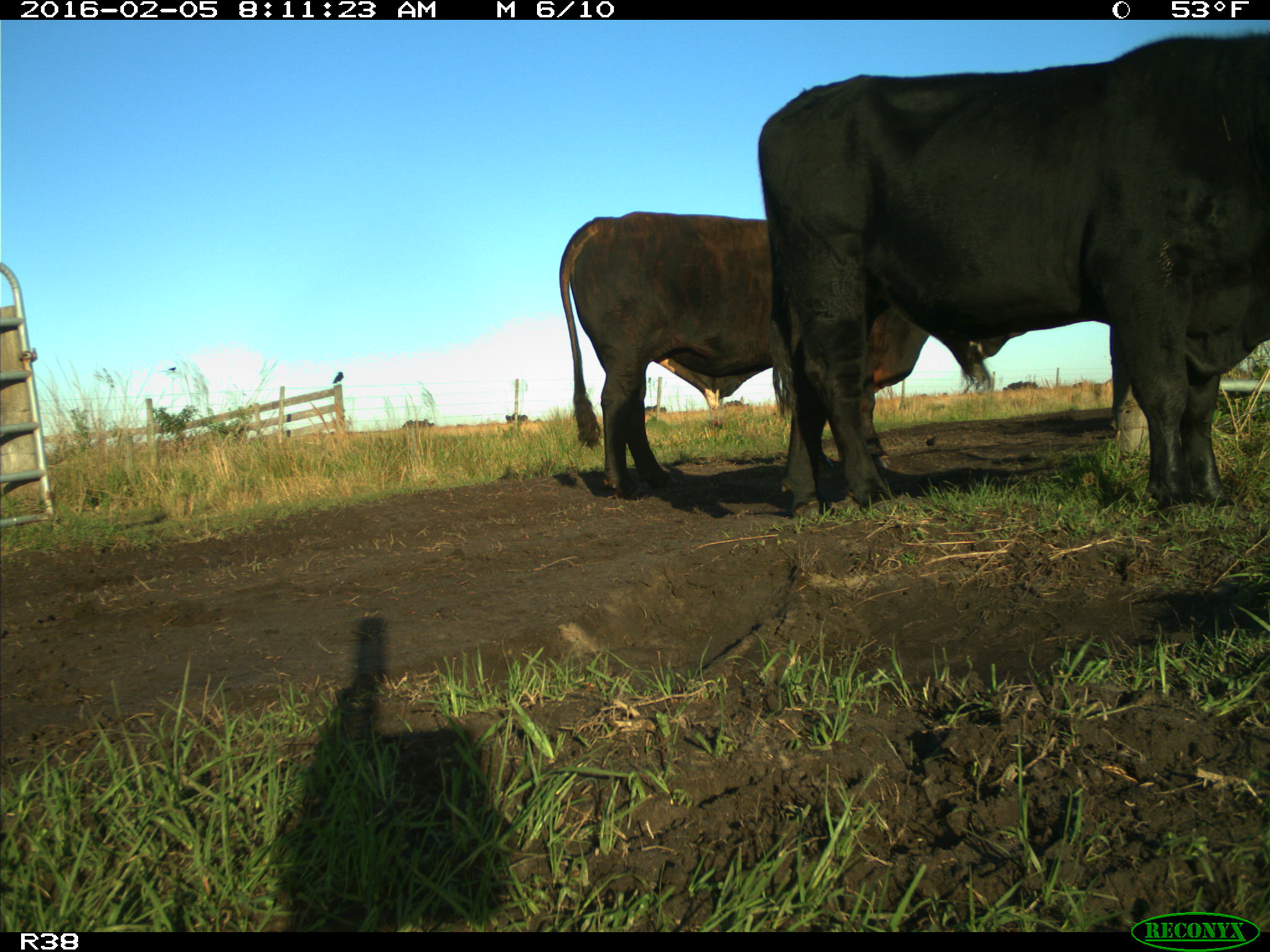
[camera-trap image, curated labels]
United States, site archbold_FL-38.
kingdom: Animalia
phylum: Chordata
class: Mammalia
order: Artiodactyla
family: Bovidae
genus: Bos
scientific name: Bos taurus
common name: domestic cow